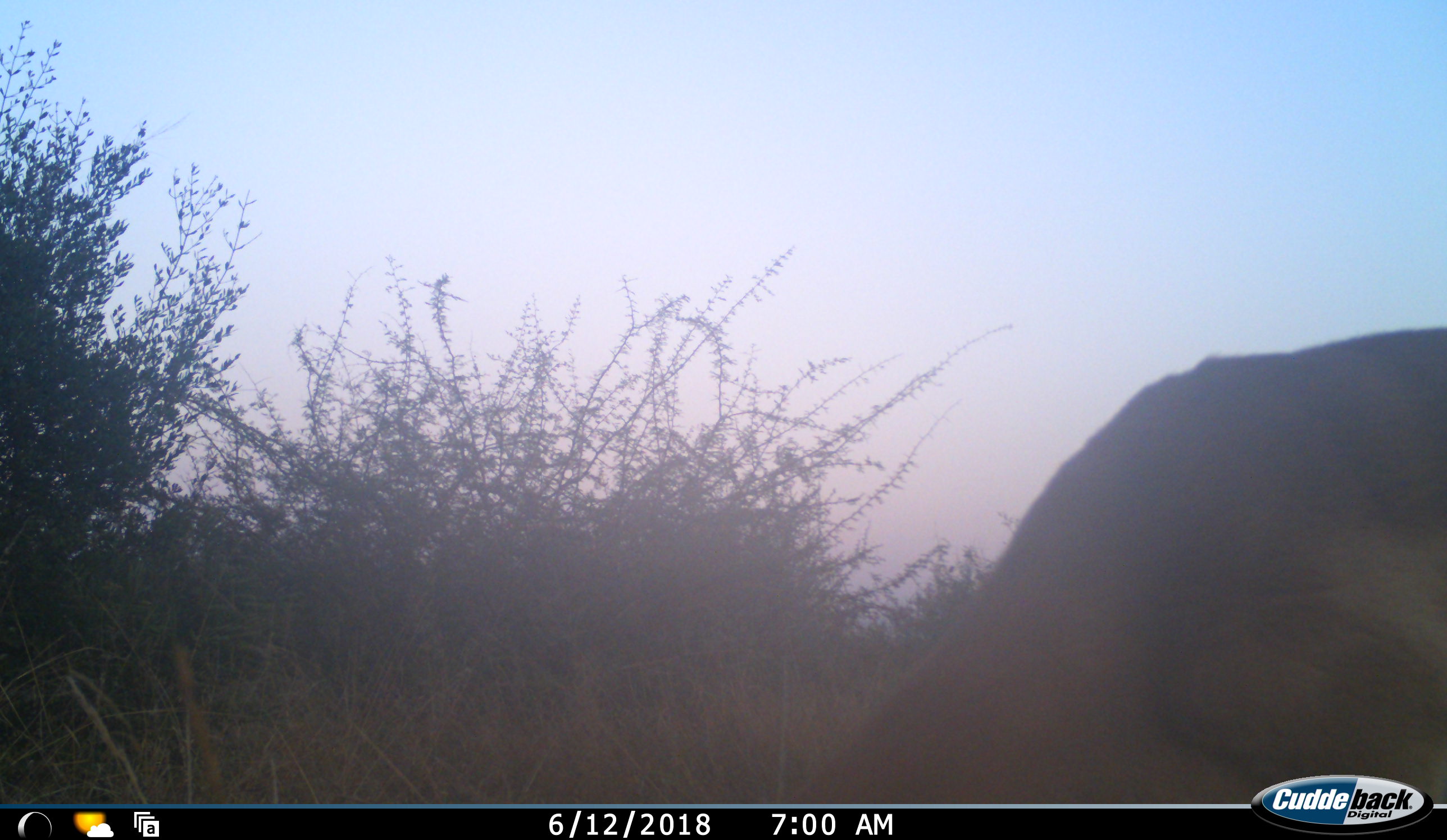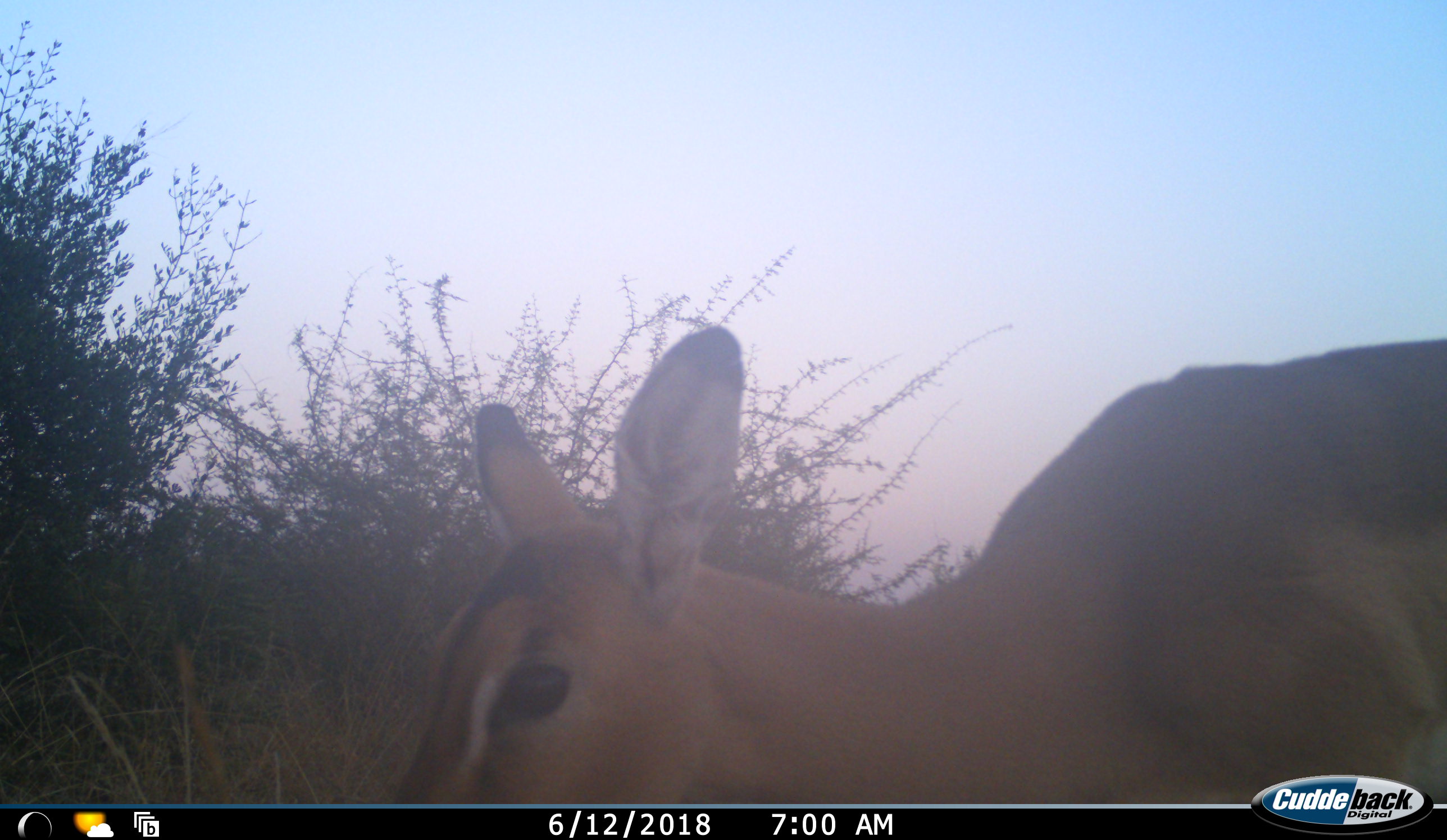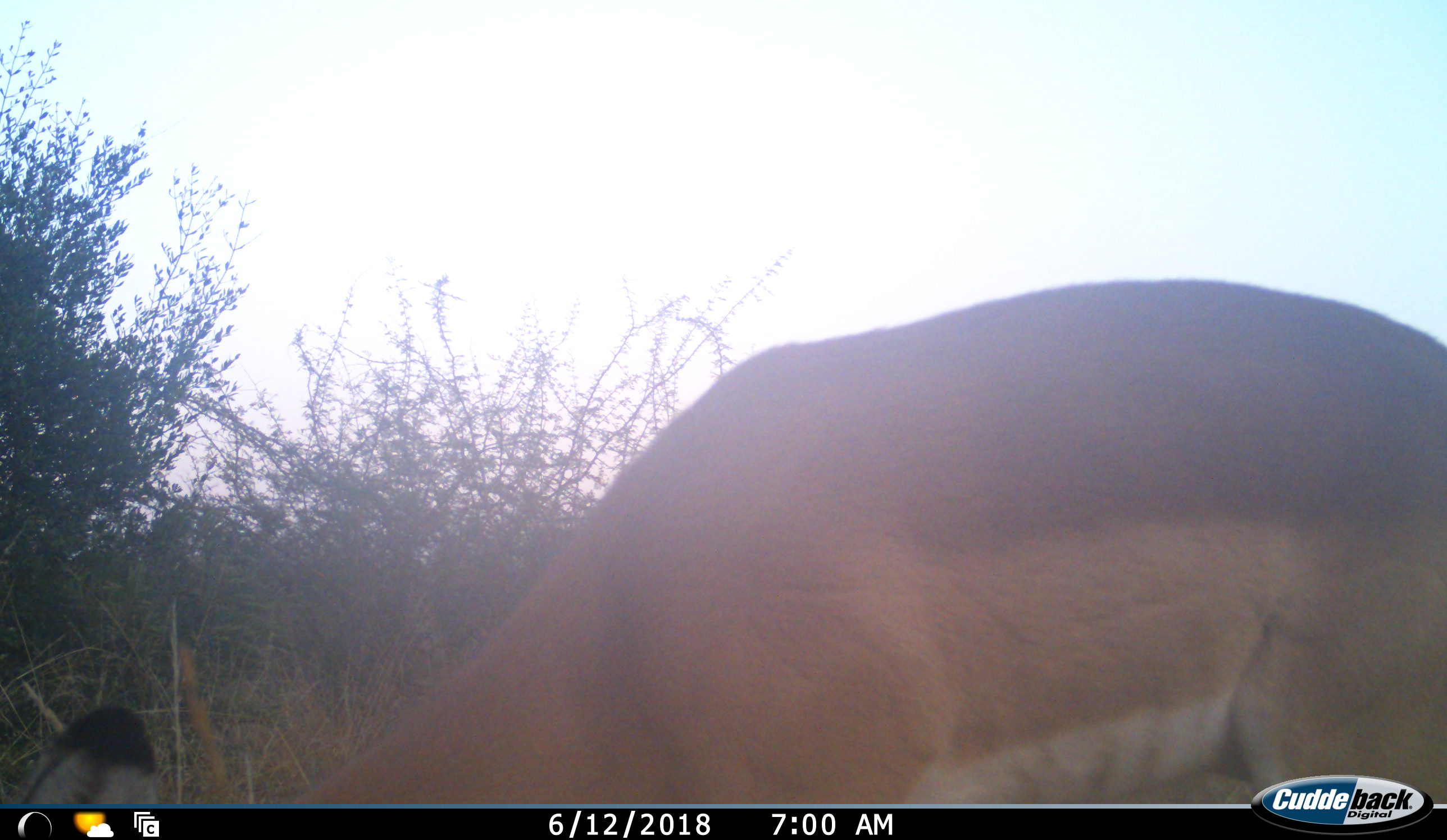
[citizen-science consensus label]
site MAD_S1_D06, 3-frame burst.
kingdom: Animalia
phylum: Chordata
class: Mammalia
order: Artiodactyla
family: Bovidae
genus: Aepyceros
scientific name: Aepyceros melampus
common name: impala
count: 1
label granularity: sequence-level